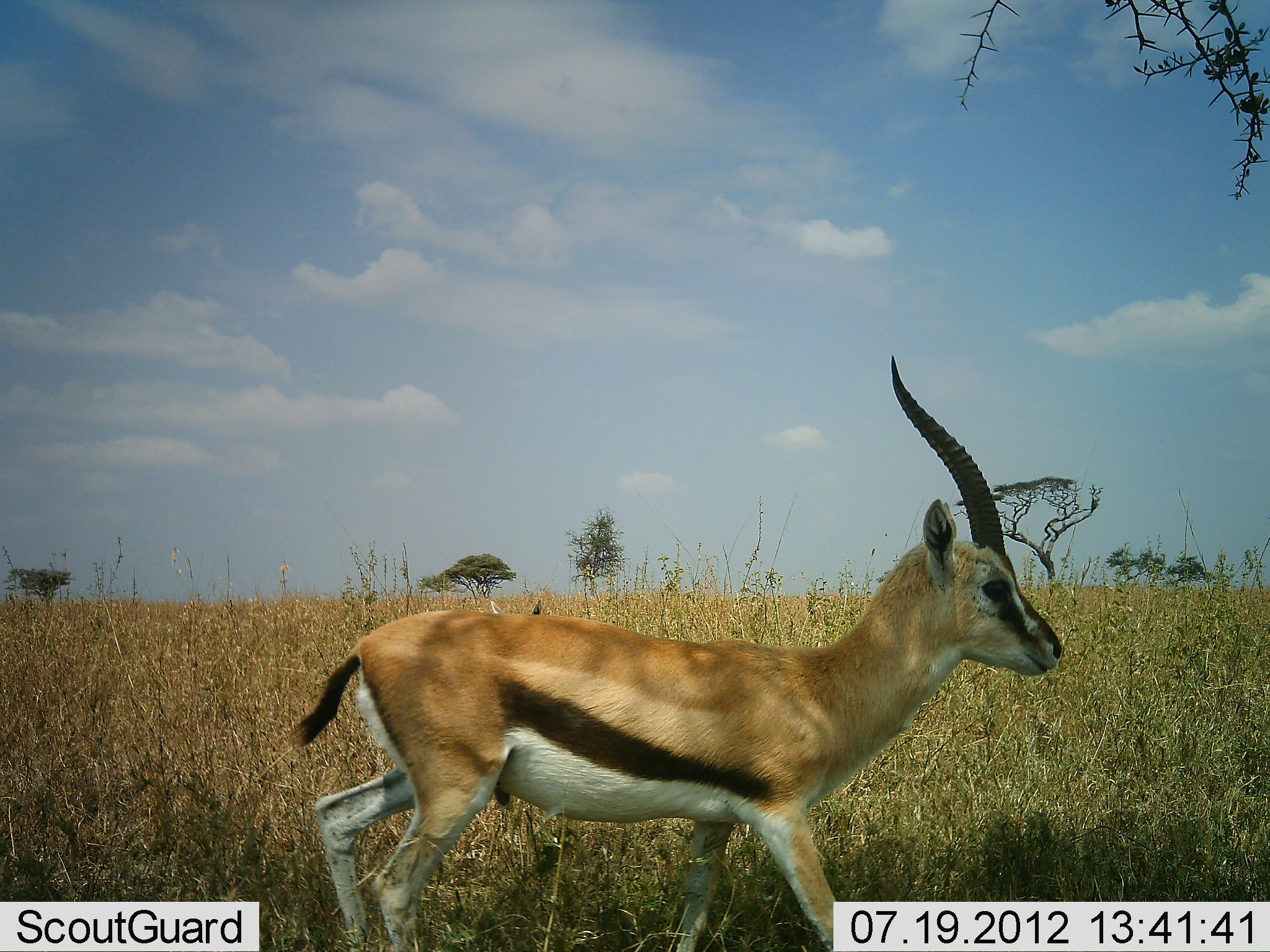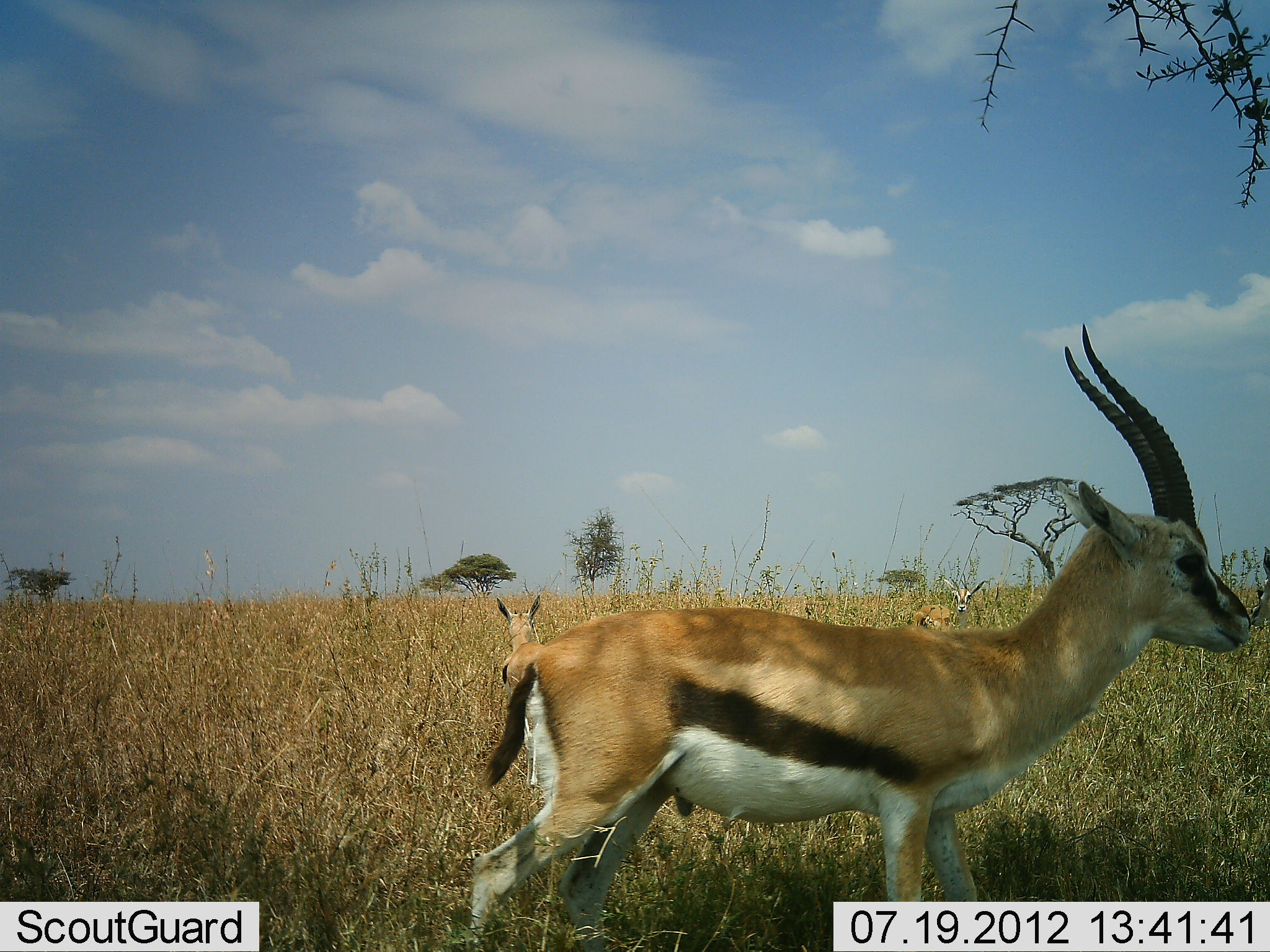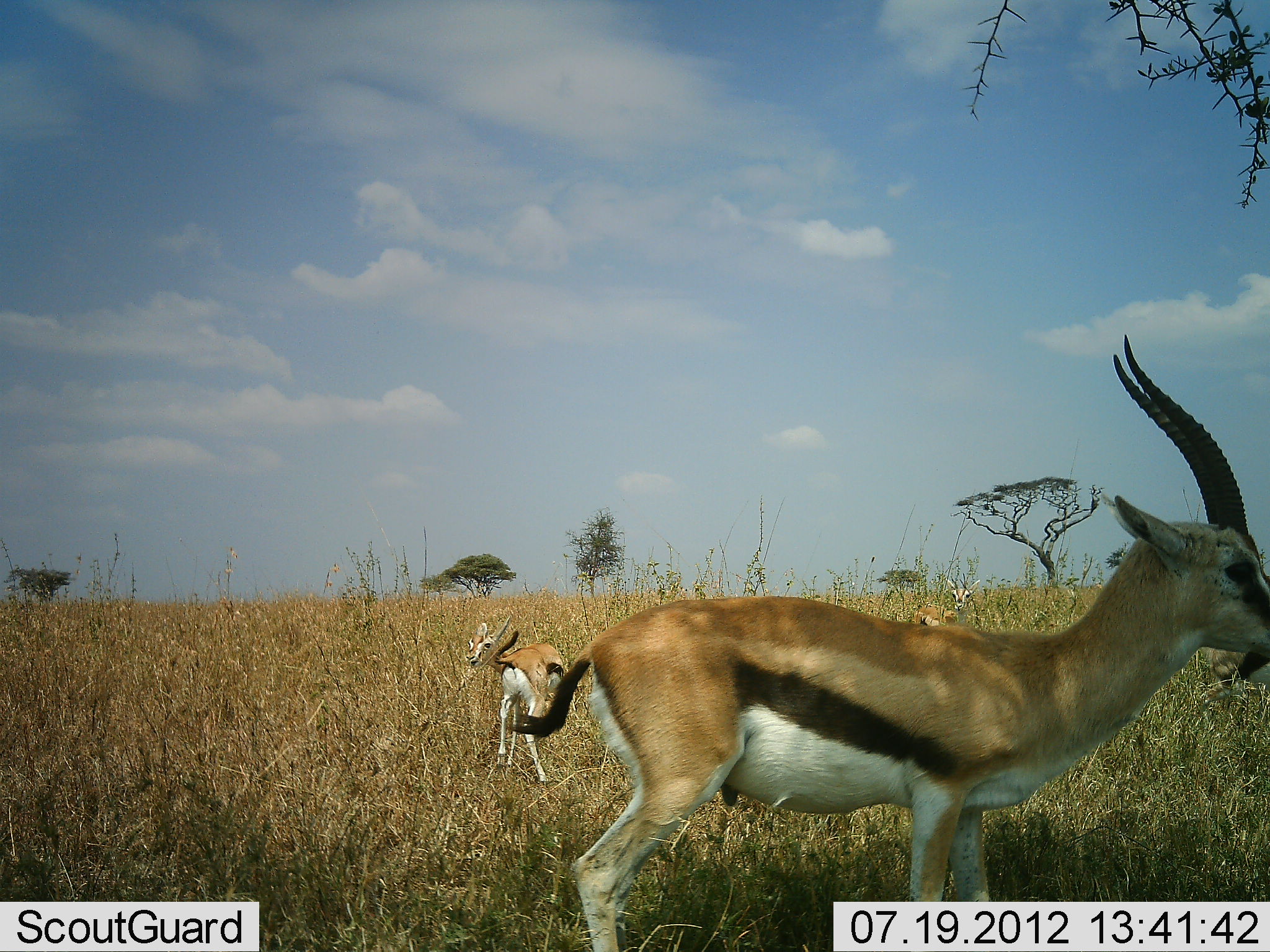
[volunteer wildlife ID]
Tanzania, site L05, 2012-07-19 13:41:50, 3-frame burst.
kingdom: Animalia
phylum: Chordata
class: Mammalia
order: Artiodactyla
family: Bovidae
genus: Eudorcas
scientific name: Eudorcas thomsonii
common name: thomson's gazelle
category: gazellethomsons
Gazellethomsons (thomson's gazelle) (Eudorcas thomsonii), count 3. Behavior (volunteer vote fractions): standing 100%, resting 0%, moving 70%, interacting 0%. Young present (vote fraction): 20%. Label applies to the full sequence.